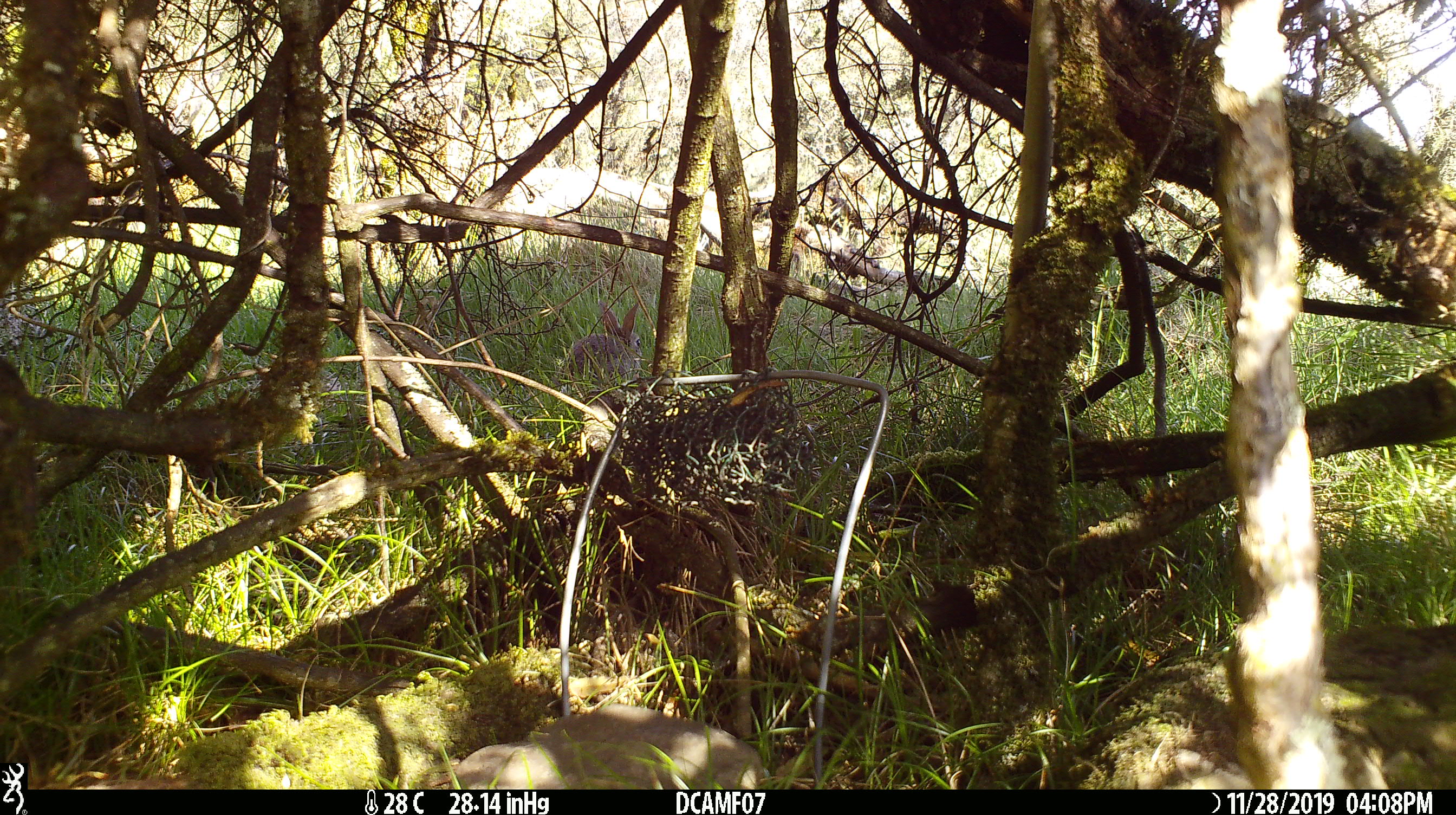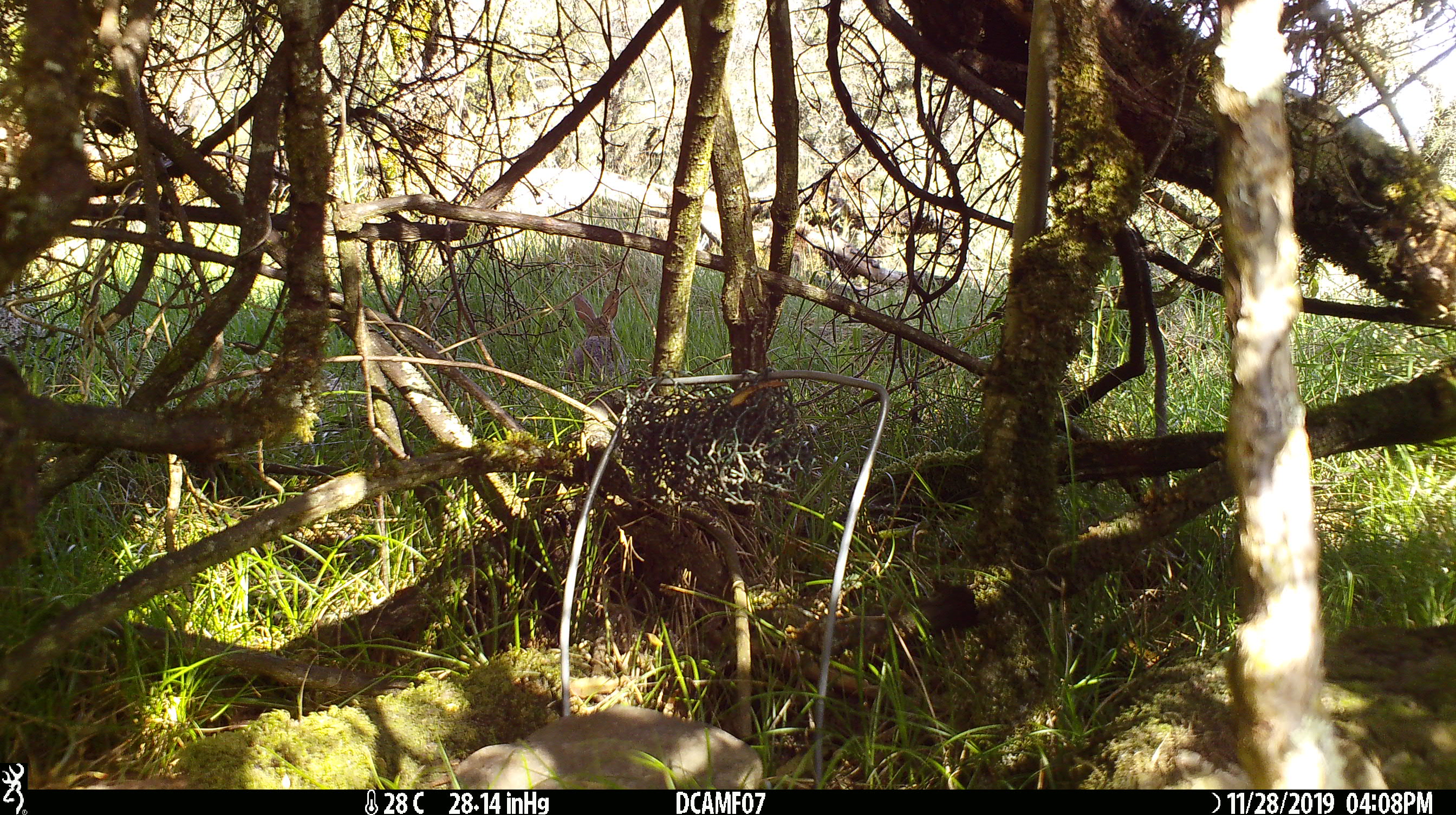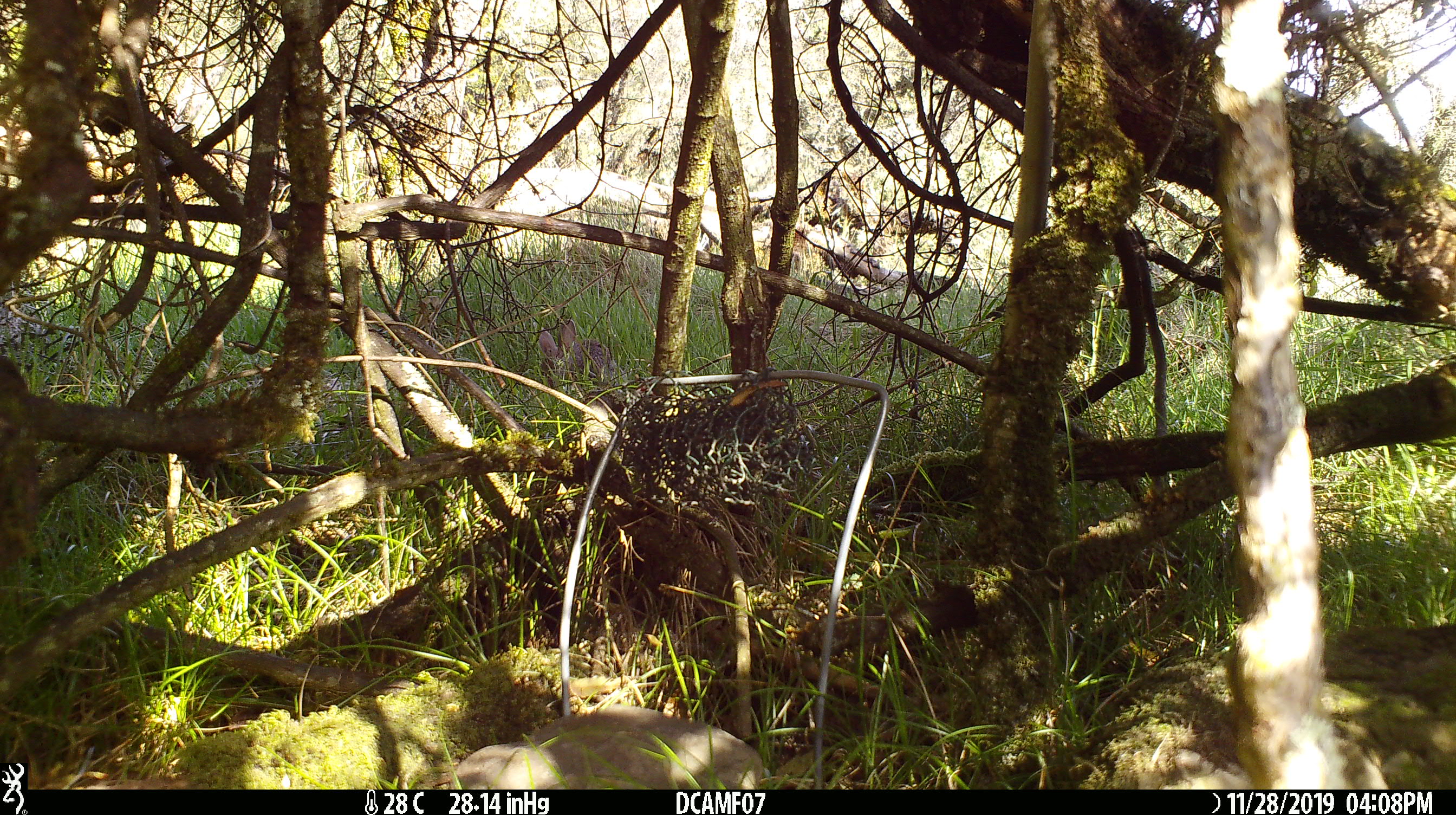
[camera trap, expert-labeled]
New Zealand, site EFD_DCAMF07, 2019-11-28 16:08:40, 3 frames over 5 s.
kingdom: Animalia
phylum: Chordata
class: Mammalia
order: Lagomorpha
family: Leporidae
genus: Oryctolagus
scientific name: Oryctolagus cuniculus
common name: european rabbit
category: rabbit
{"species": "rabbit (european rabbit) (Oryctolagus cuniculus)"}